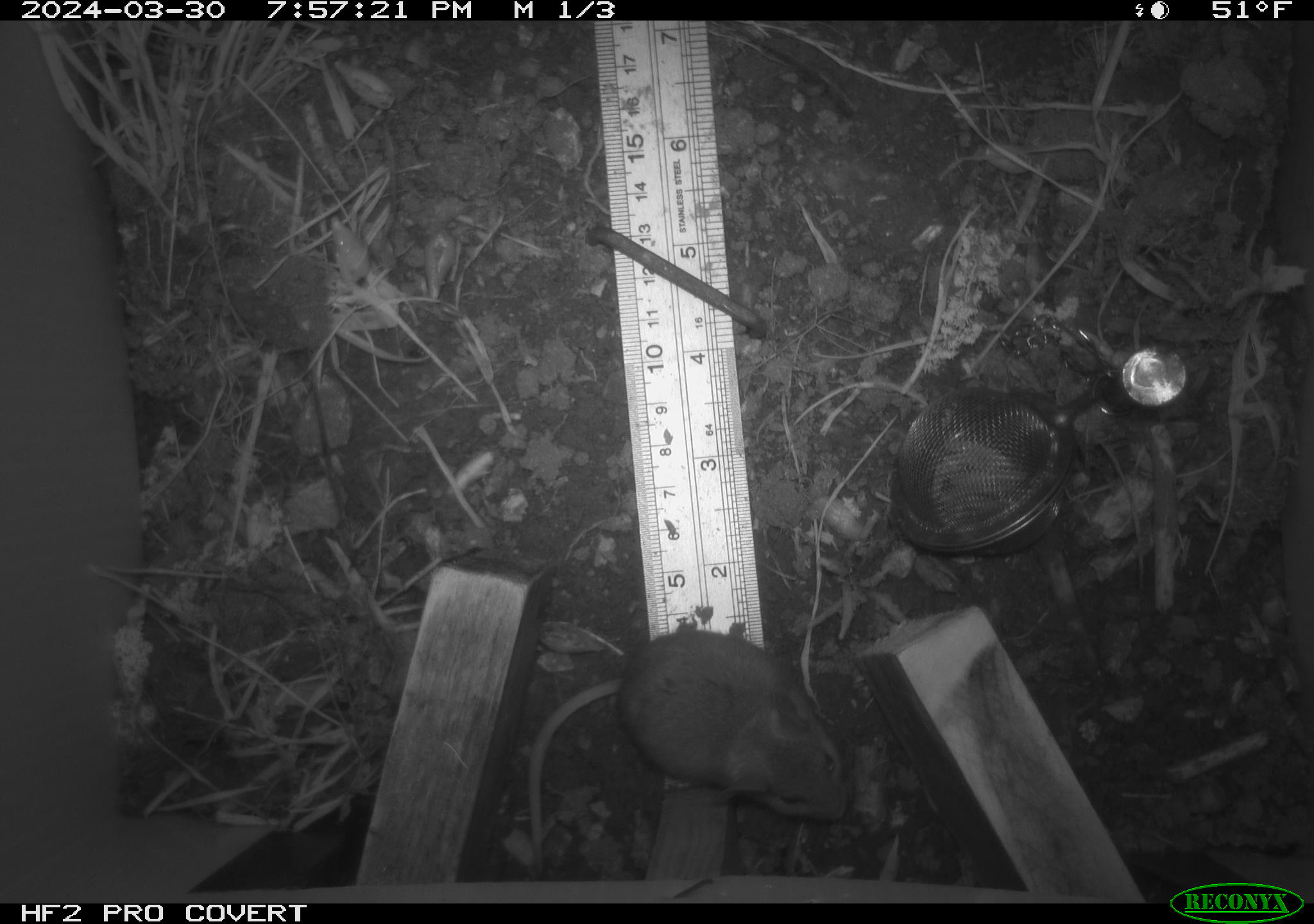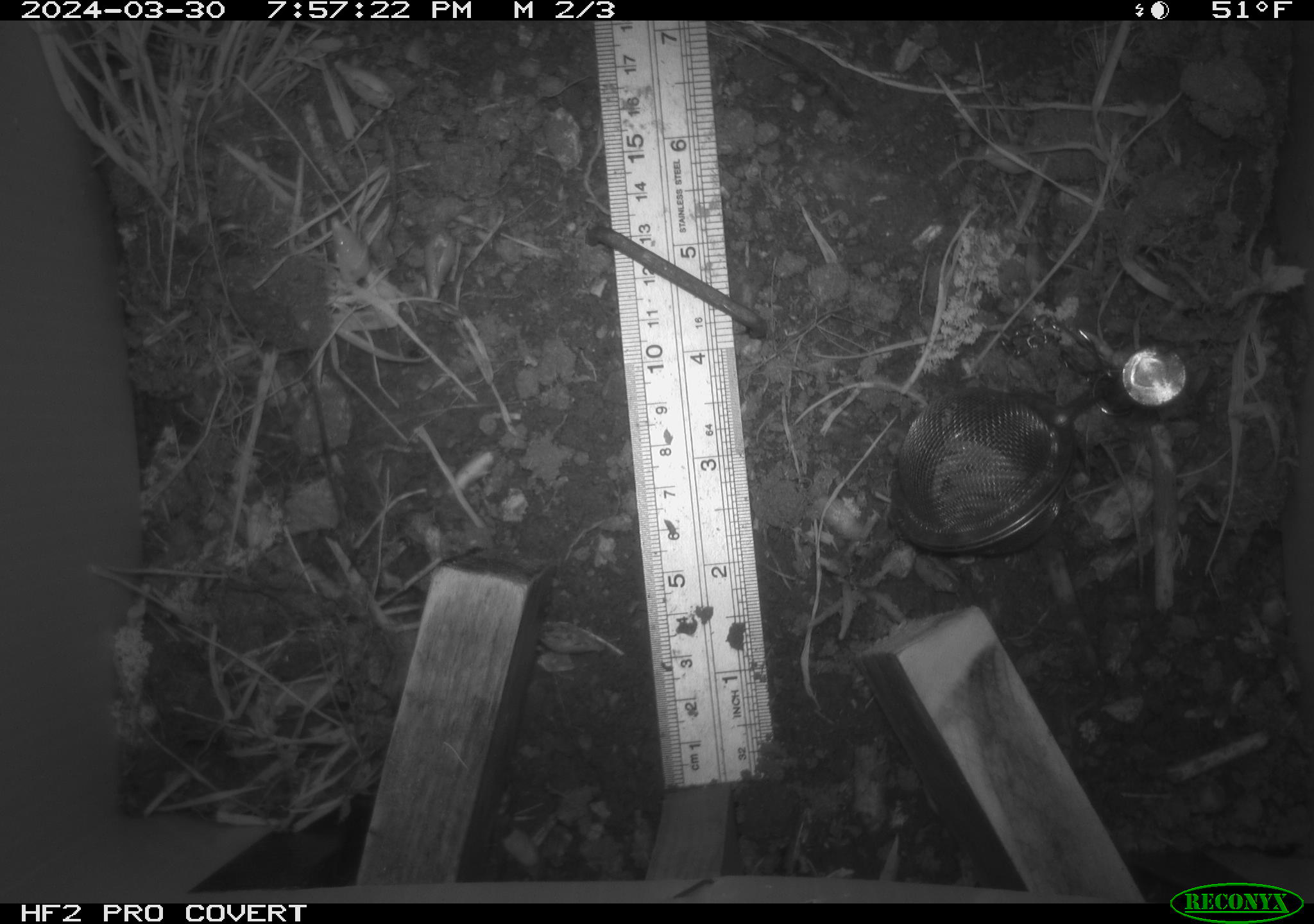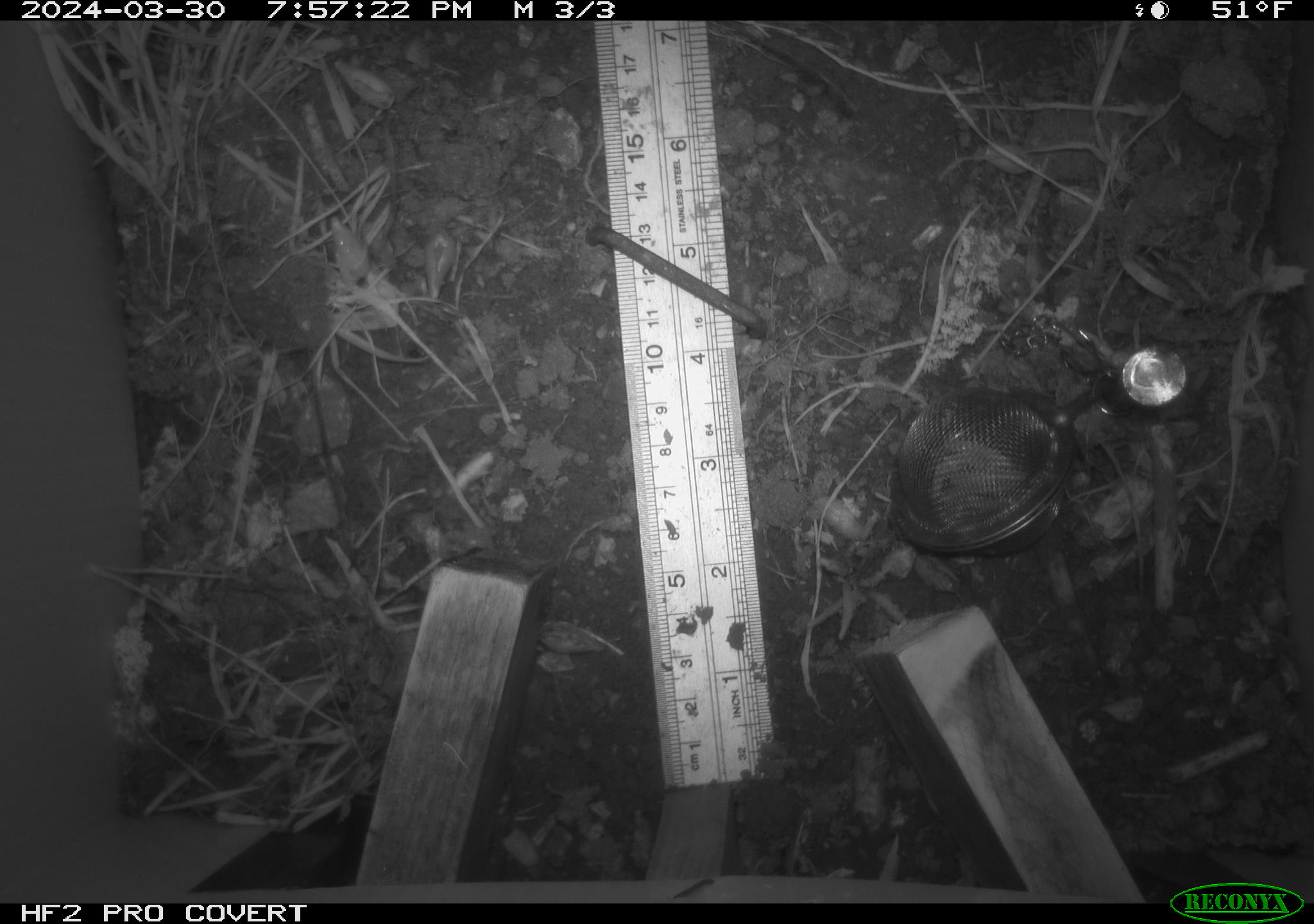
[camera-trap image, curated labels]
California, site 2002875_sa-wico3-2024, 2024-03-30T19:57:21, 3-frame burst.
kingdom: Animalia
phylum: Chordata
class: Mammalia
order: Rodentia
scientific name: Rodentia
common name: mouse species